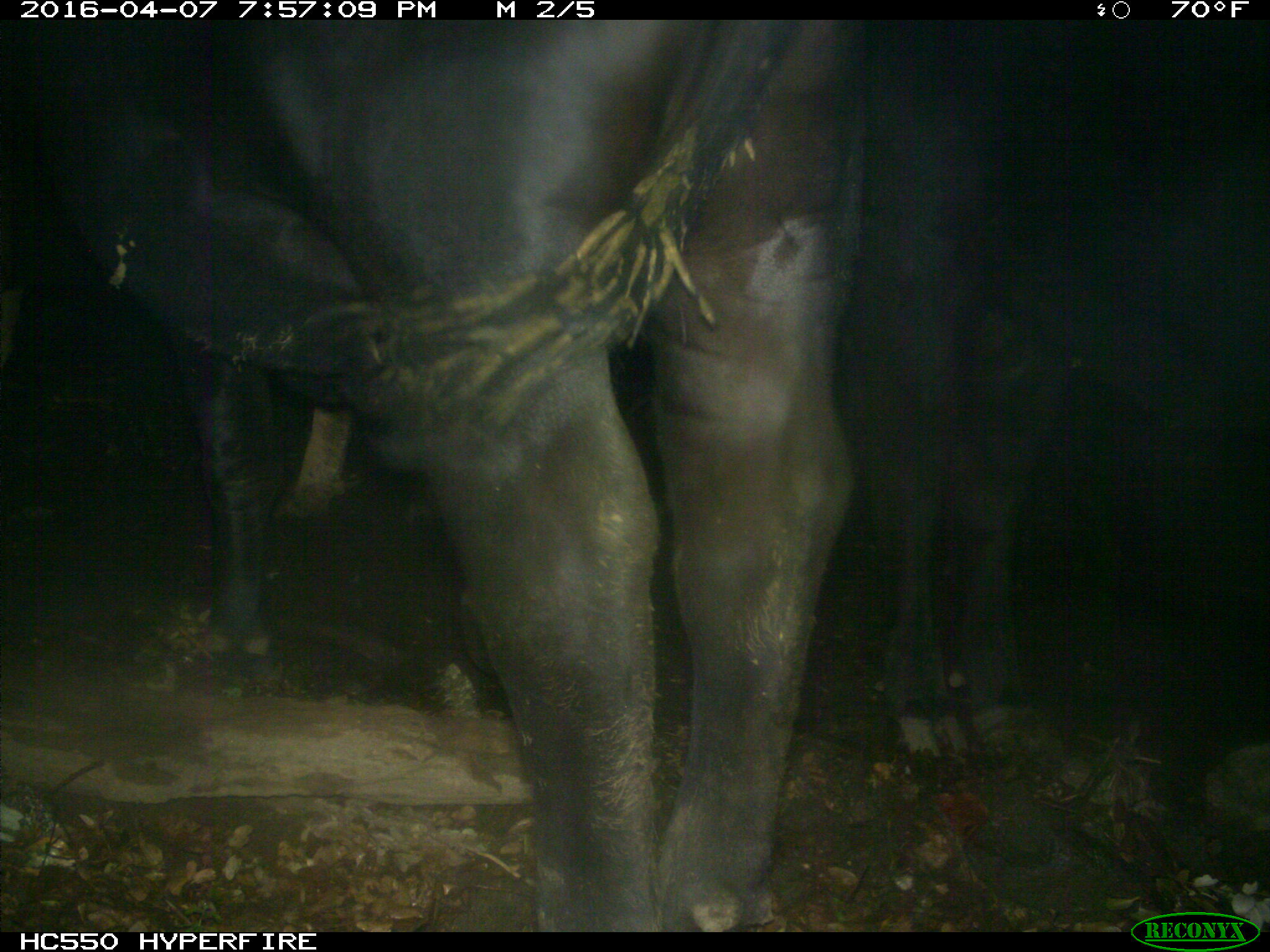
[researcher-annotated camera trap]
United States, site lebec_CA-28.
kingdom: Animalia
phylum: Chordata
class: Mammalia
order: Artiodactyla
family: Bovidae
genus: Bos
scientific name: Bos taurus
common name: domestic cow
Bos taurus (domestic cow).